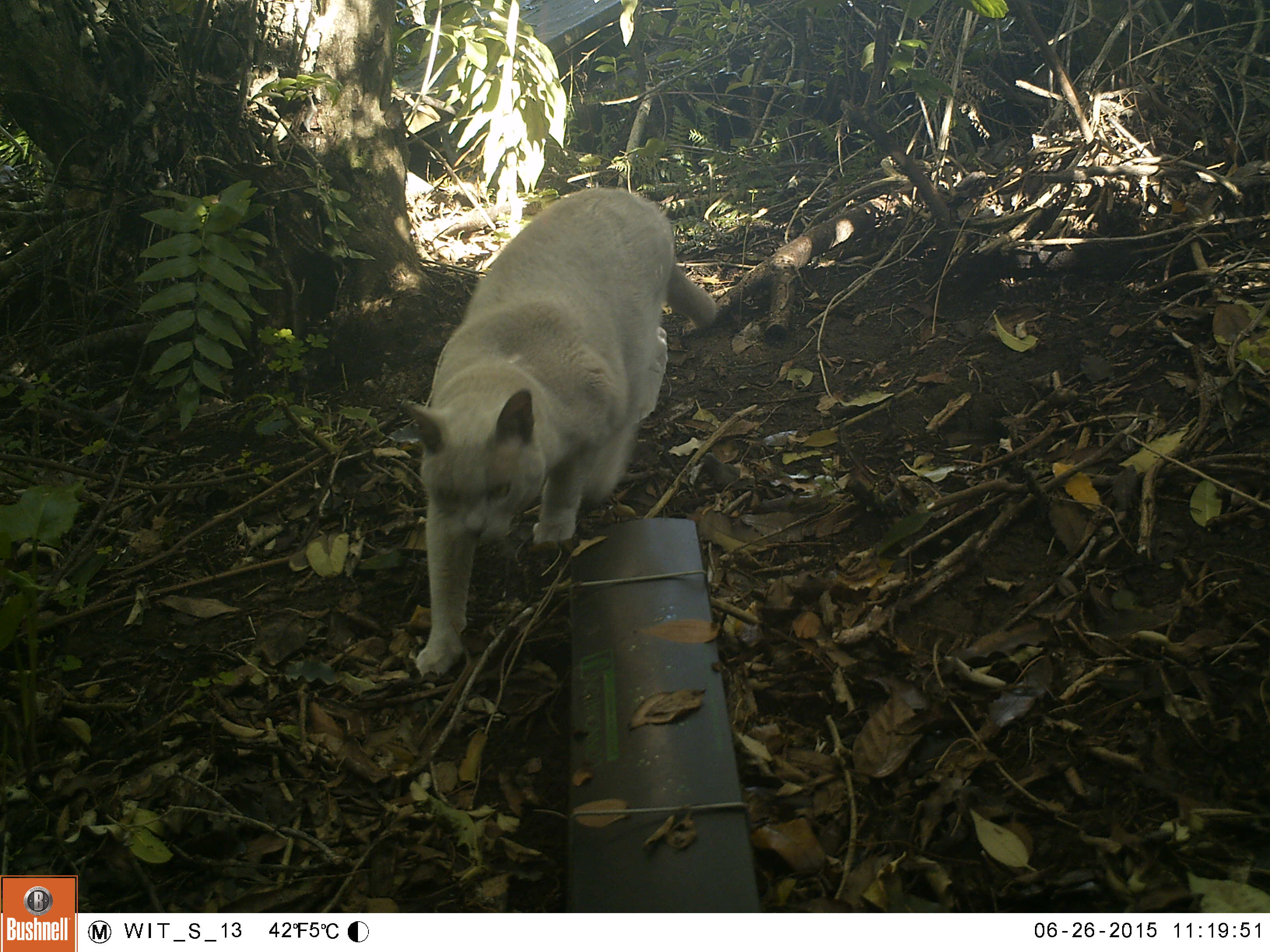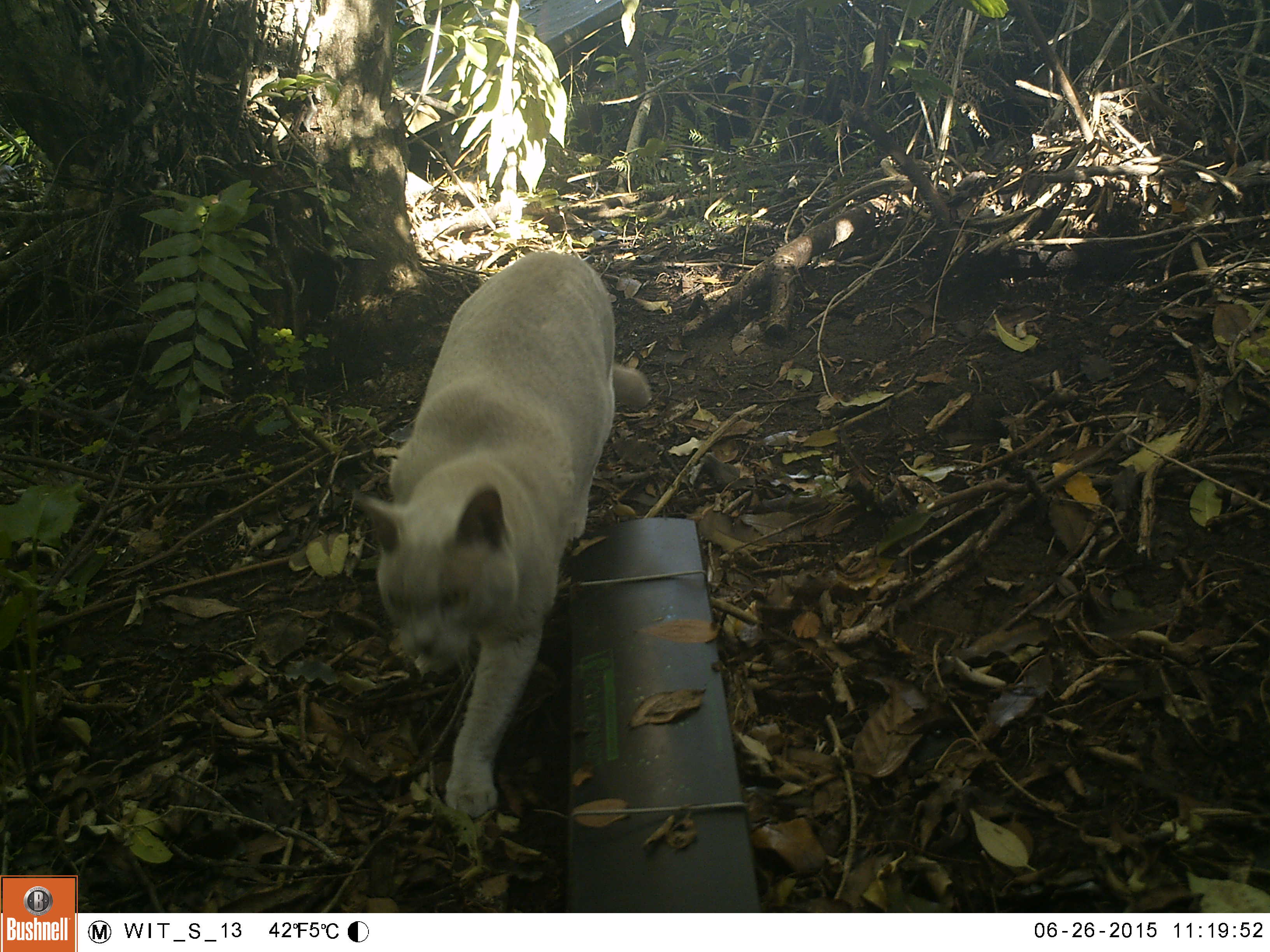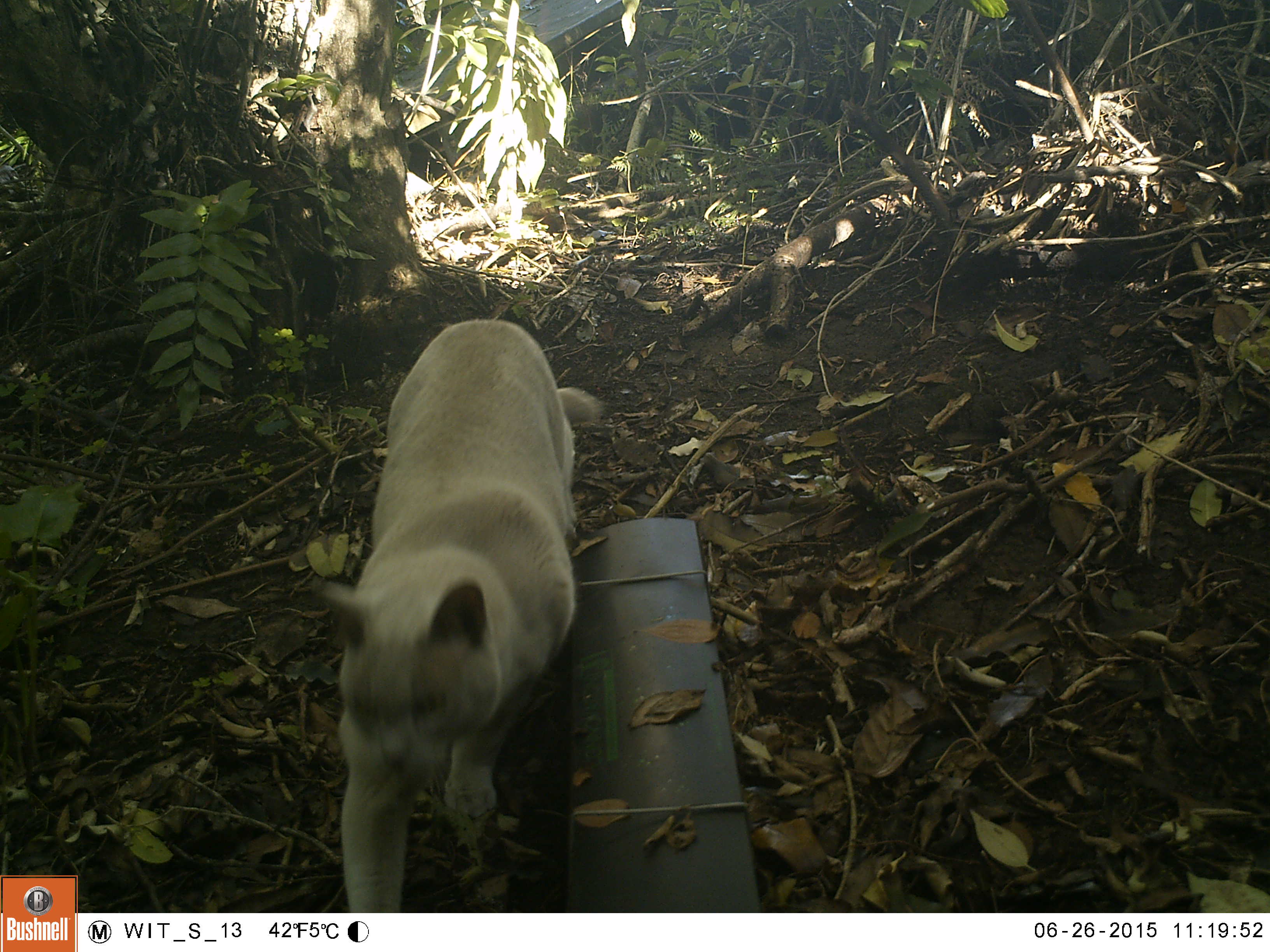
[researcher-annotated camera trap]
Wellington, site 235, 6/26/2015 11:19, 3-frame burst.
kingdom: Animalia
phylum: Chordata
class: Mammalia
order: Carnivora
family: Felidae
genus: Felis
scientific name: Felis catus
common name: cat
Cat (Felis catus).